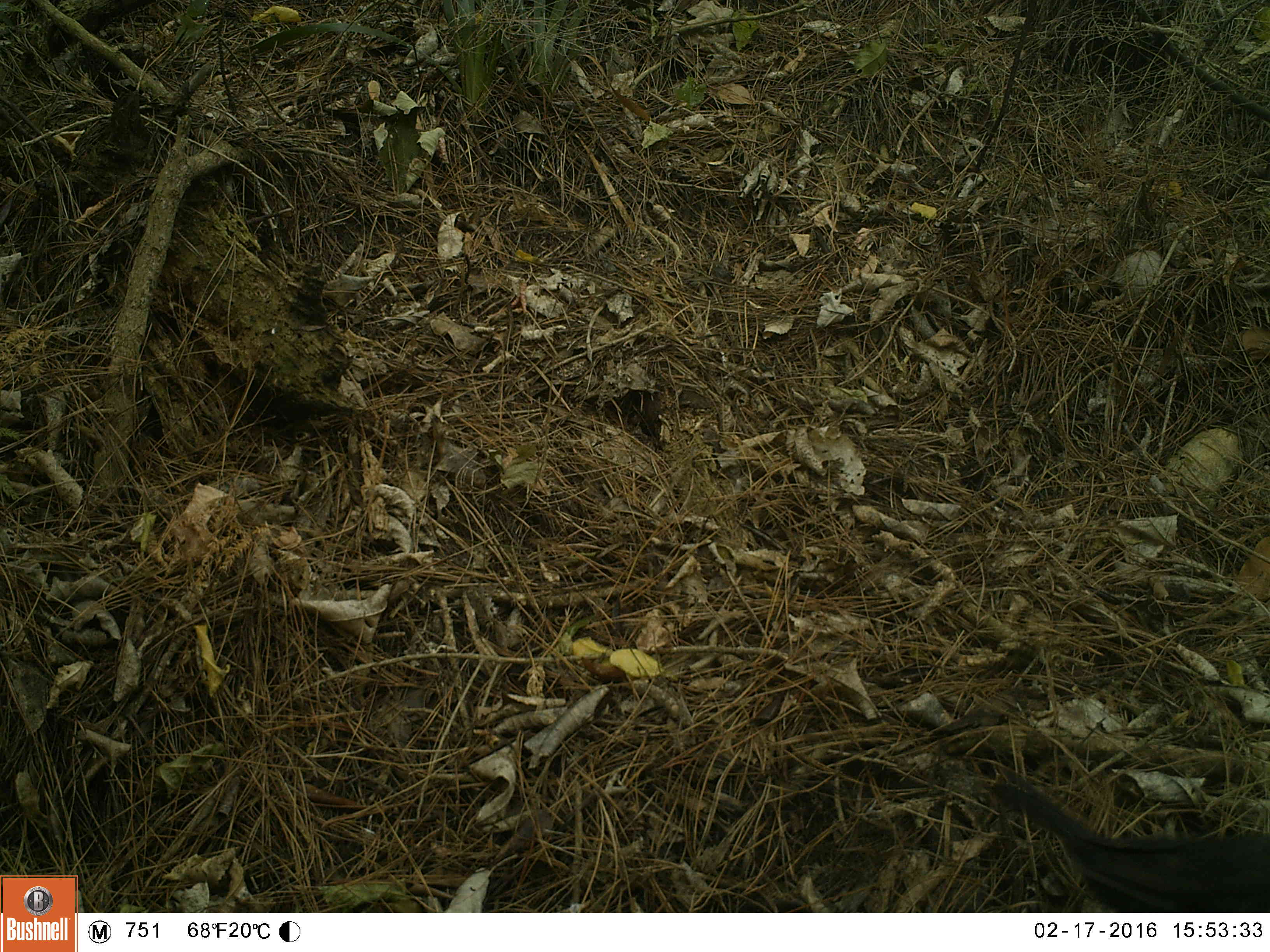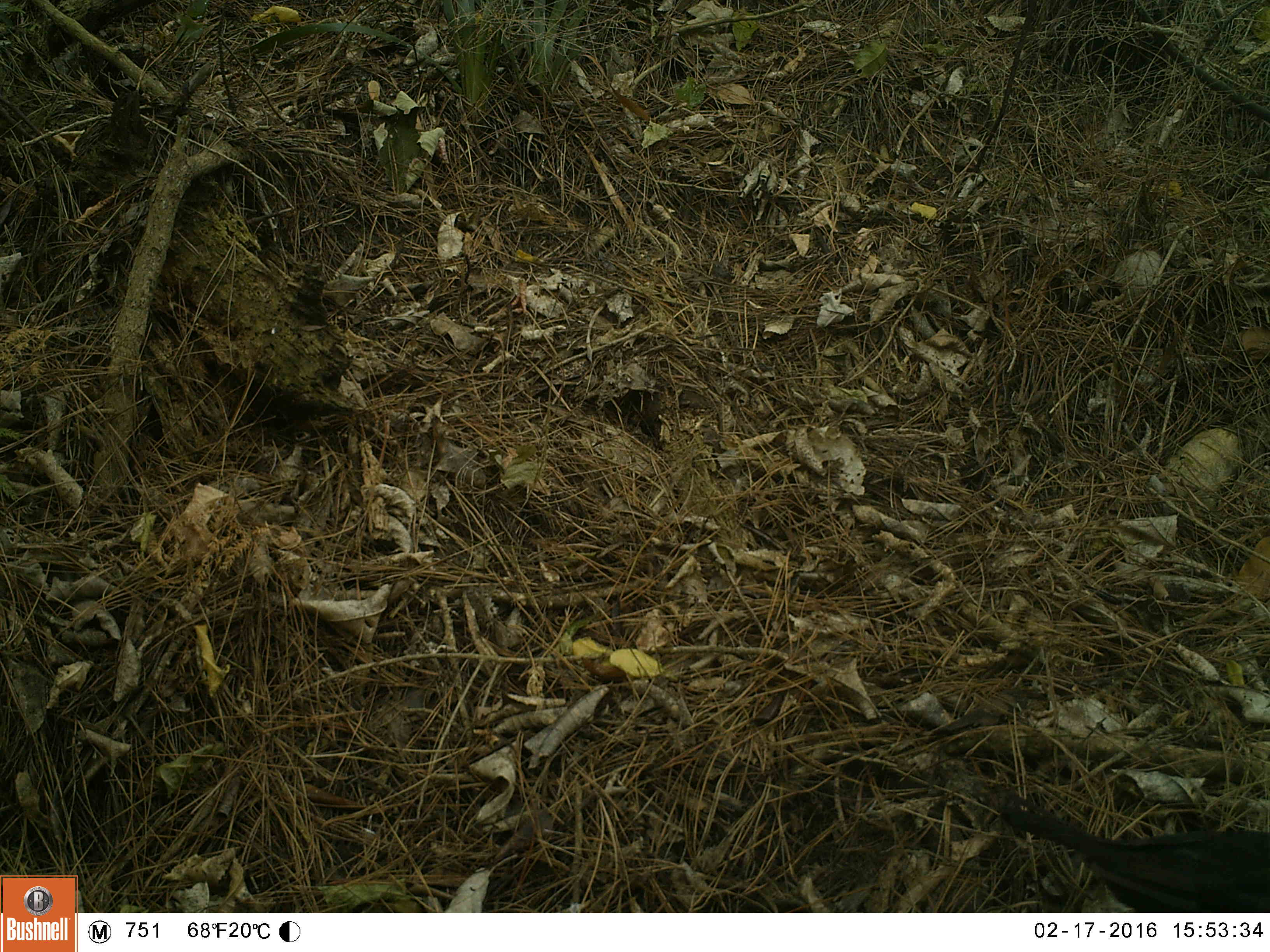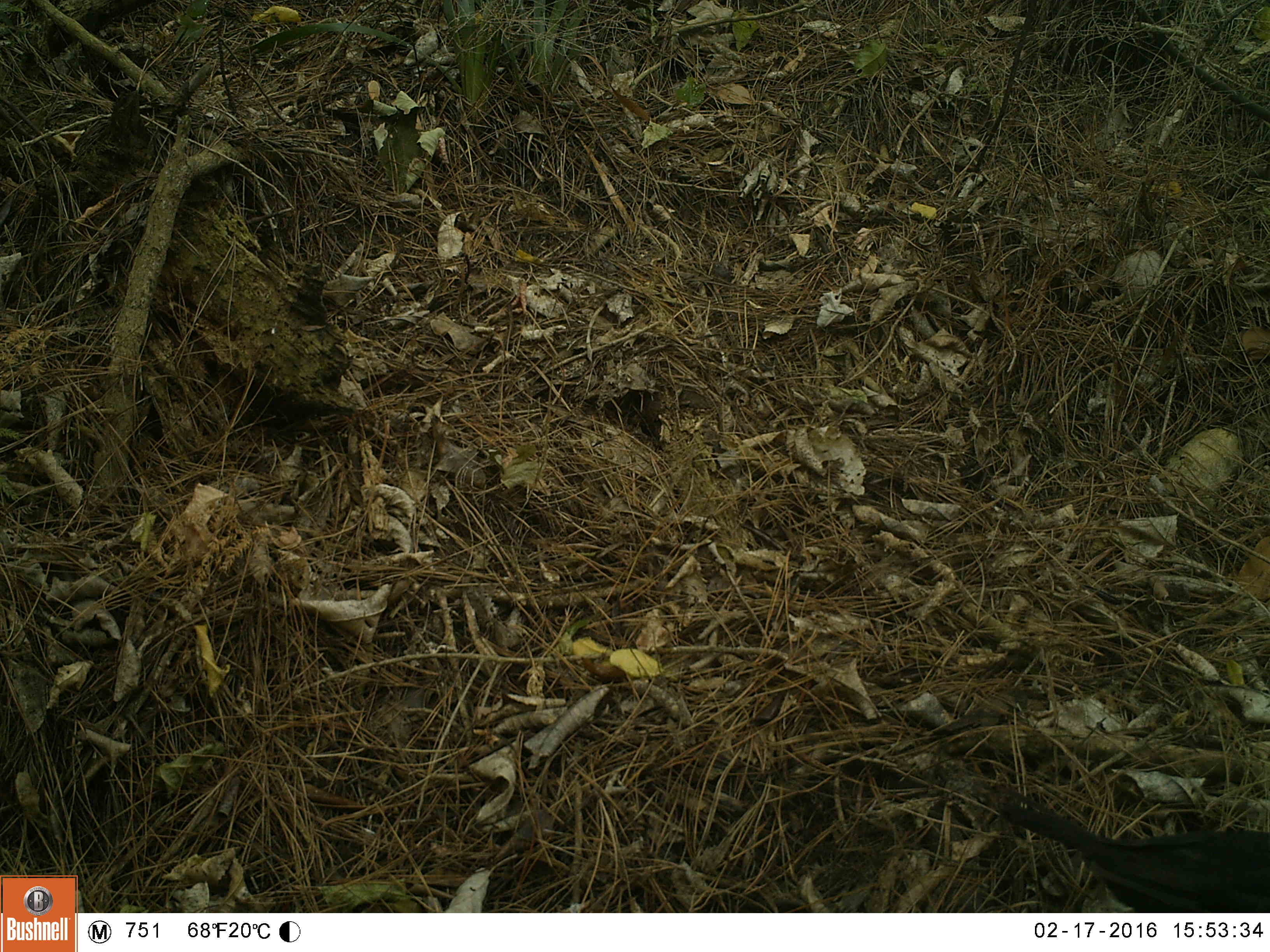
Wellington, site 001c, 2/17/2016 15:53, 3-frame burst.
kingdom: Animalia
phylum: Chordata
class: Aves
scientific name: Aves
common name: bird